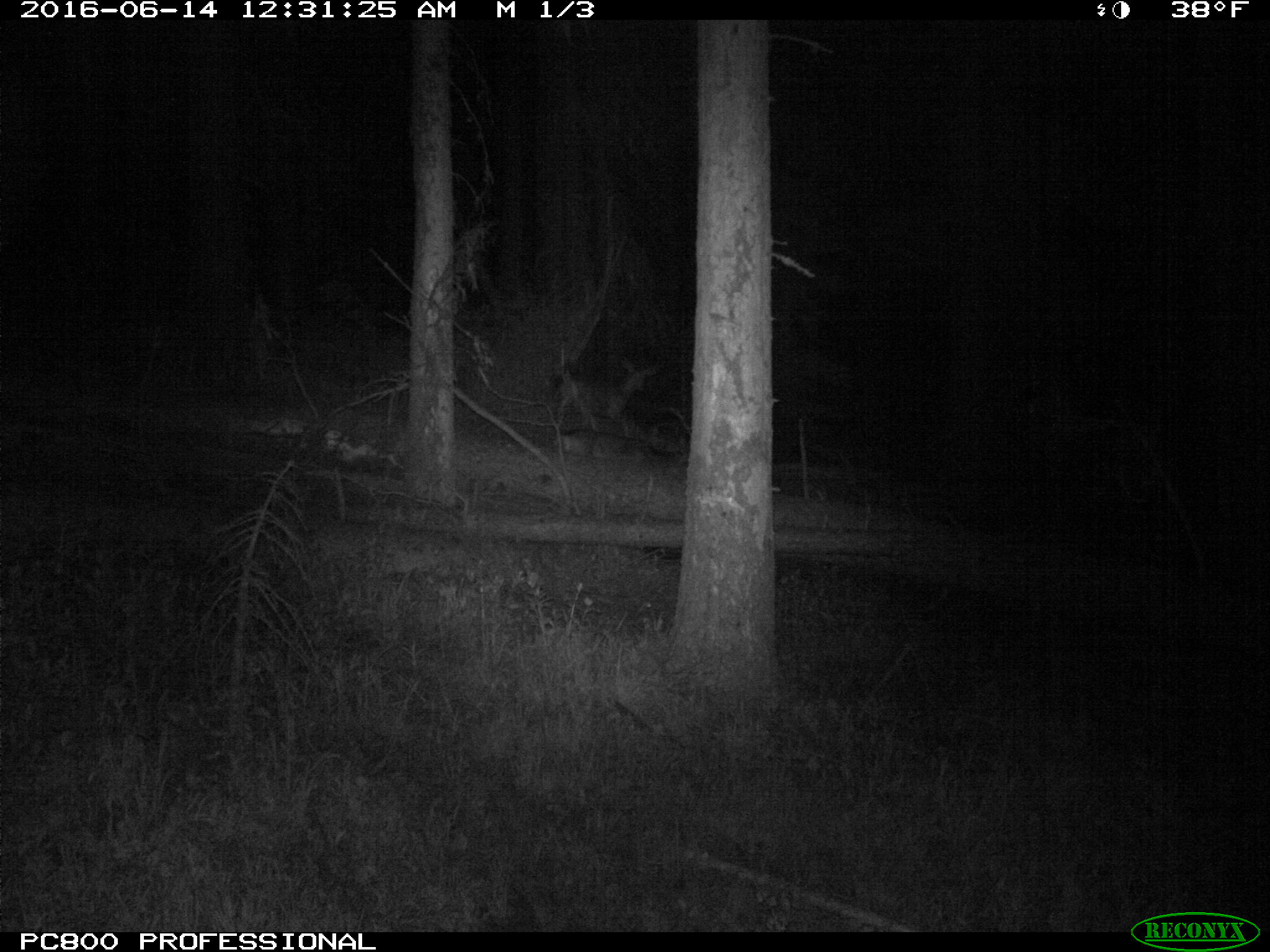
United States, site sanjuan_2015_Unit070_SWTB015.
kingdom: Animalia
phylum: Chordata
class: Mammalia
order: Artiodactyla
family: Cervidae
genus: Odocoileus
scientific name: Odocoileus hemionus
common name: mule deer